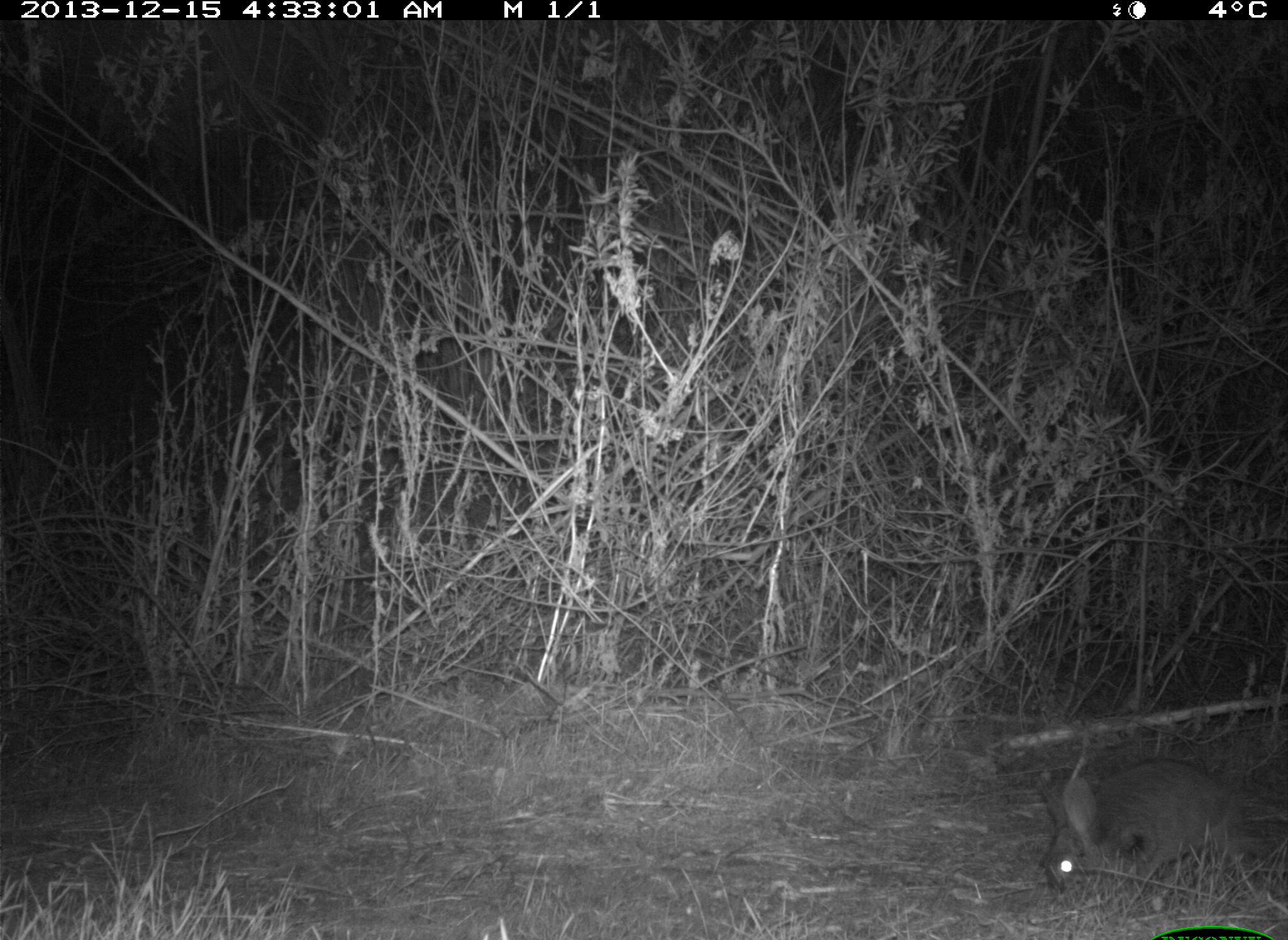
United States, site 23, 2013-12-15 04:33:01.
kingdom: Animalia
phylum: Chordata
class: Mammalia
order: Lagomorpha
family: Leporidae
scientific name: Leporidae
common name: rabbits and hares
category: rabbit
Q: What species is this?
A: Rabbit (rabbits and hares) (Leporidae).